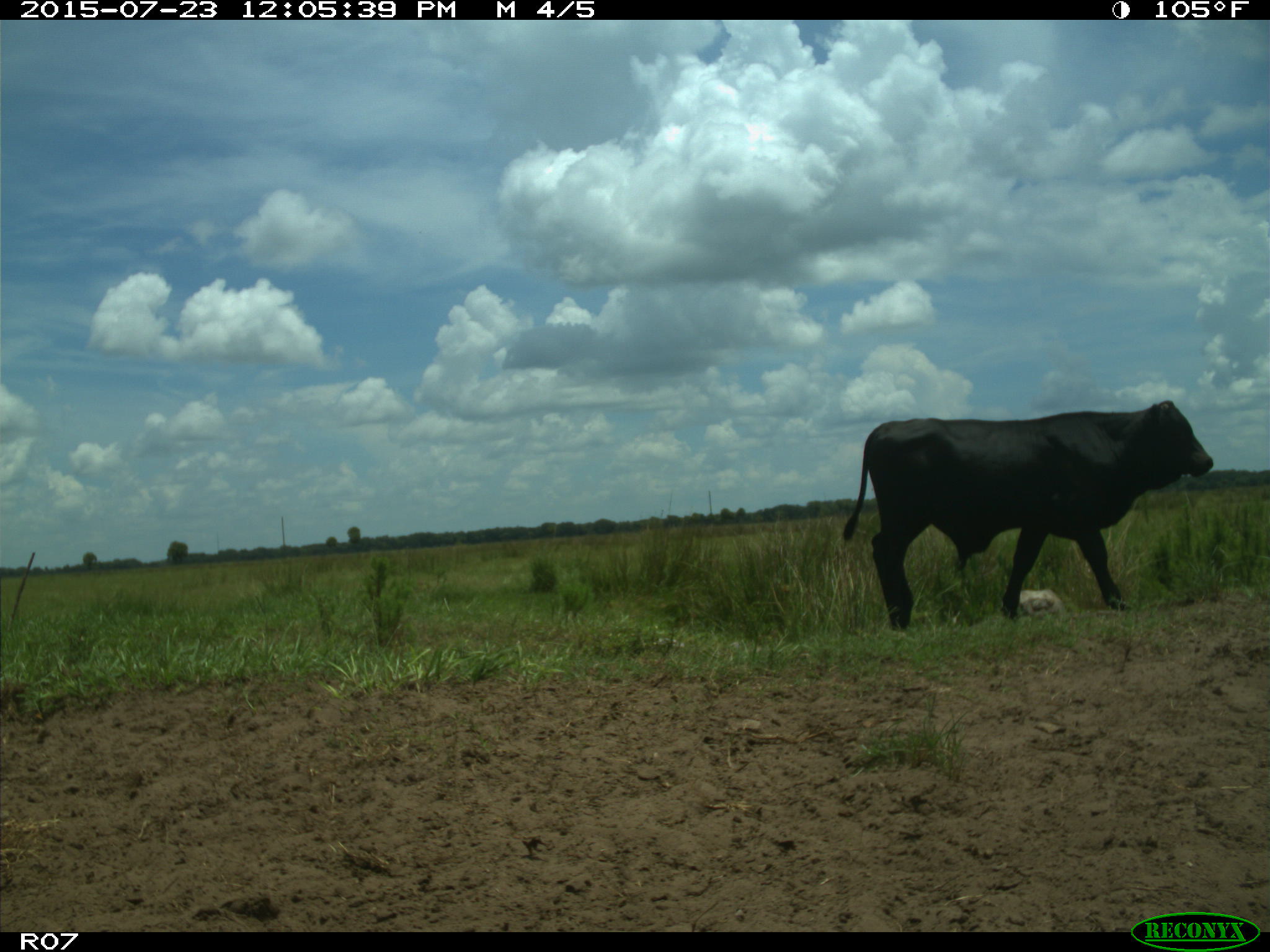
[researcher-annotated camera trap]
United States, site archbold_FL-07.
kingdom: Animalia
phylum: Chordata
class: Mammalia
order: Artiodactyla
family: Bovidae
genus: Bos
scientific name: Bos taurus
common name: domestic cow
Bos taurus (domestic cow).